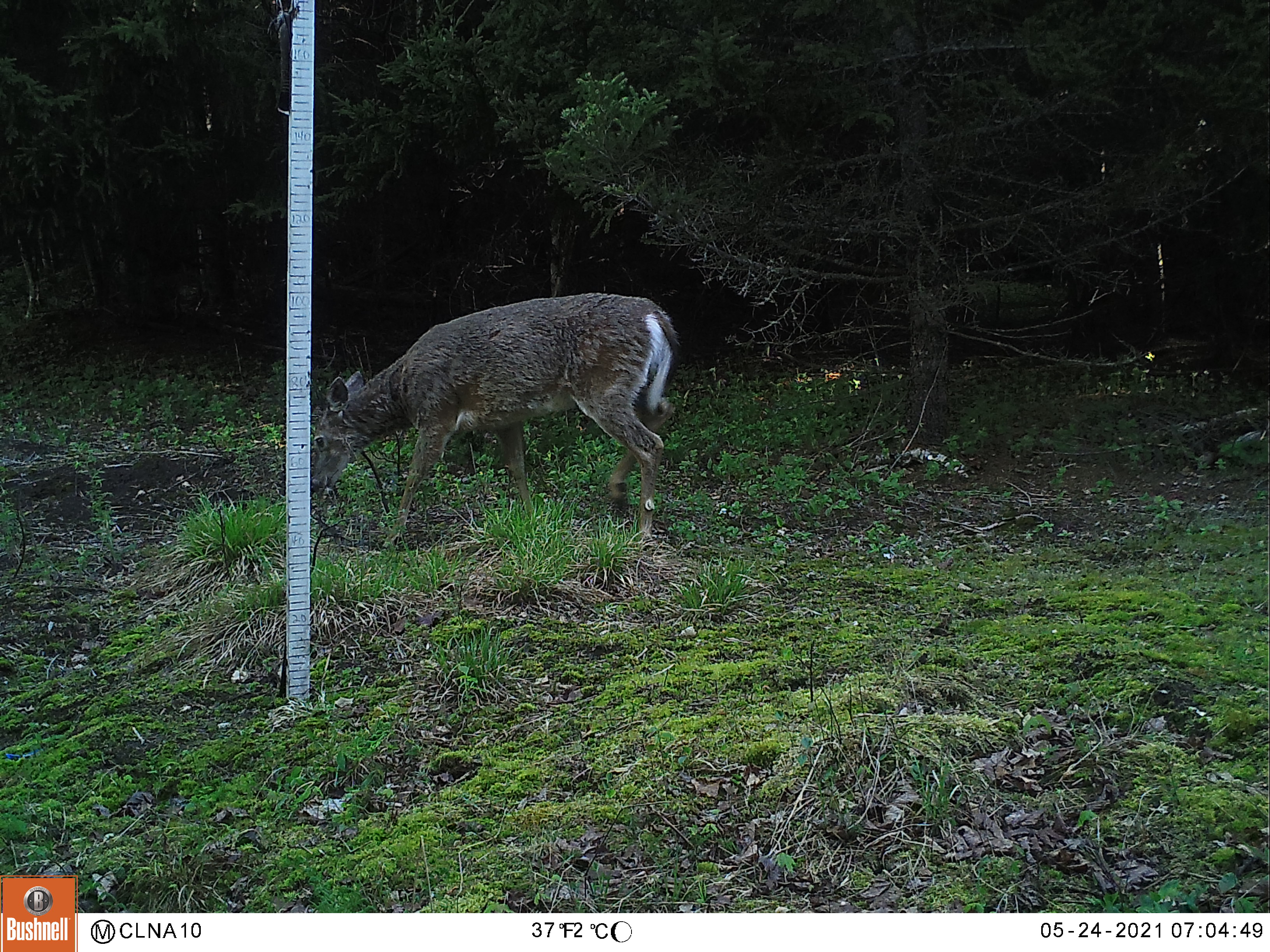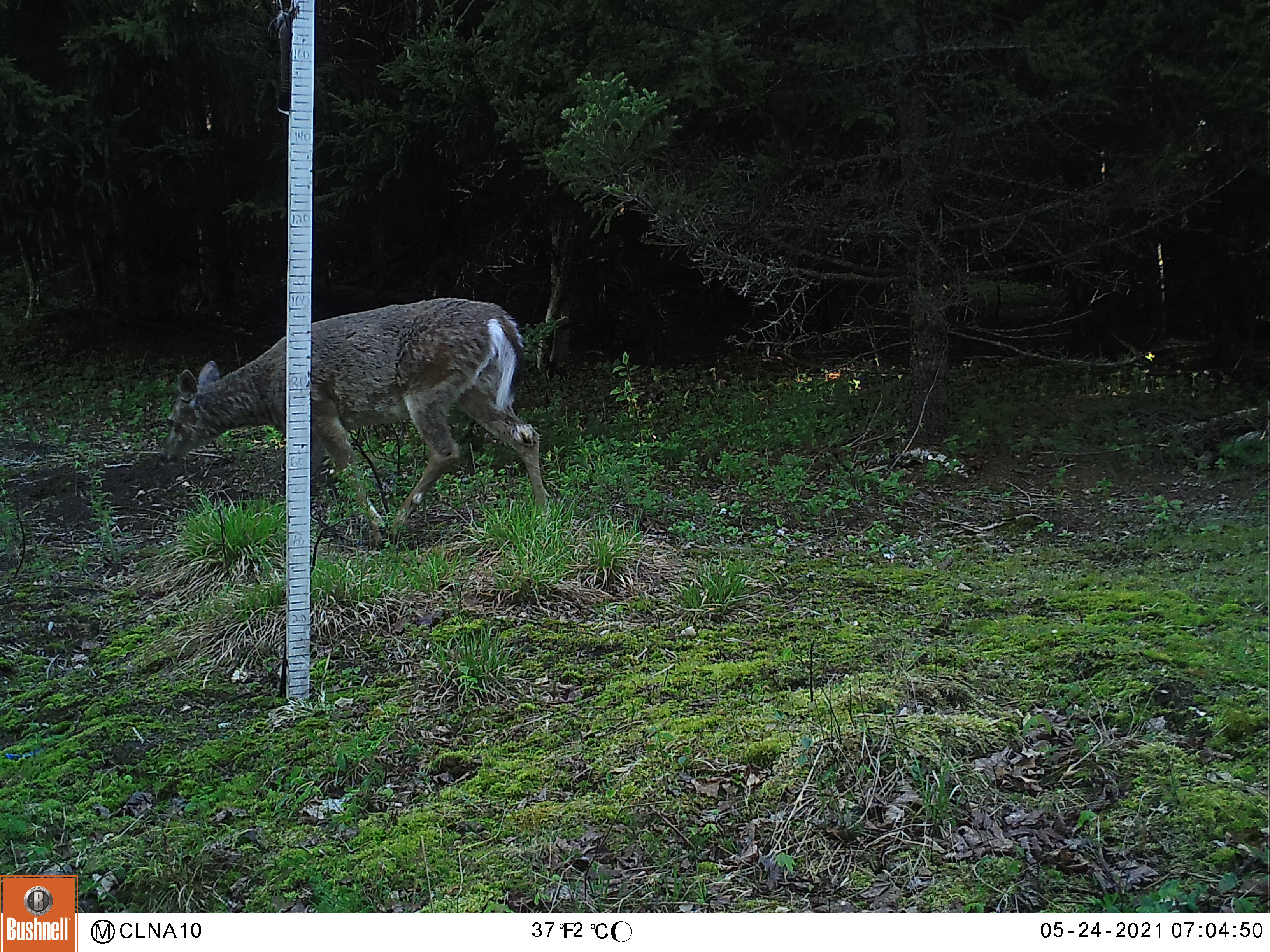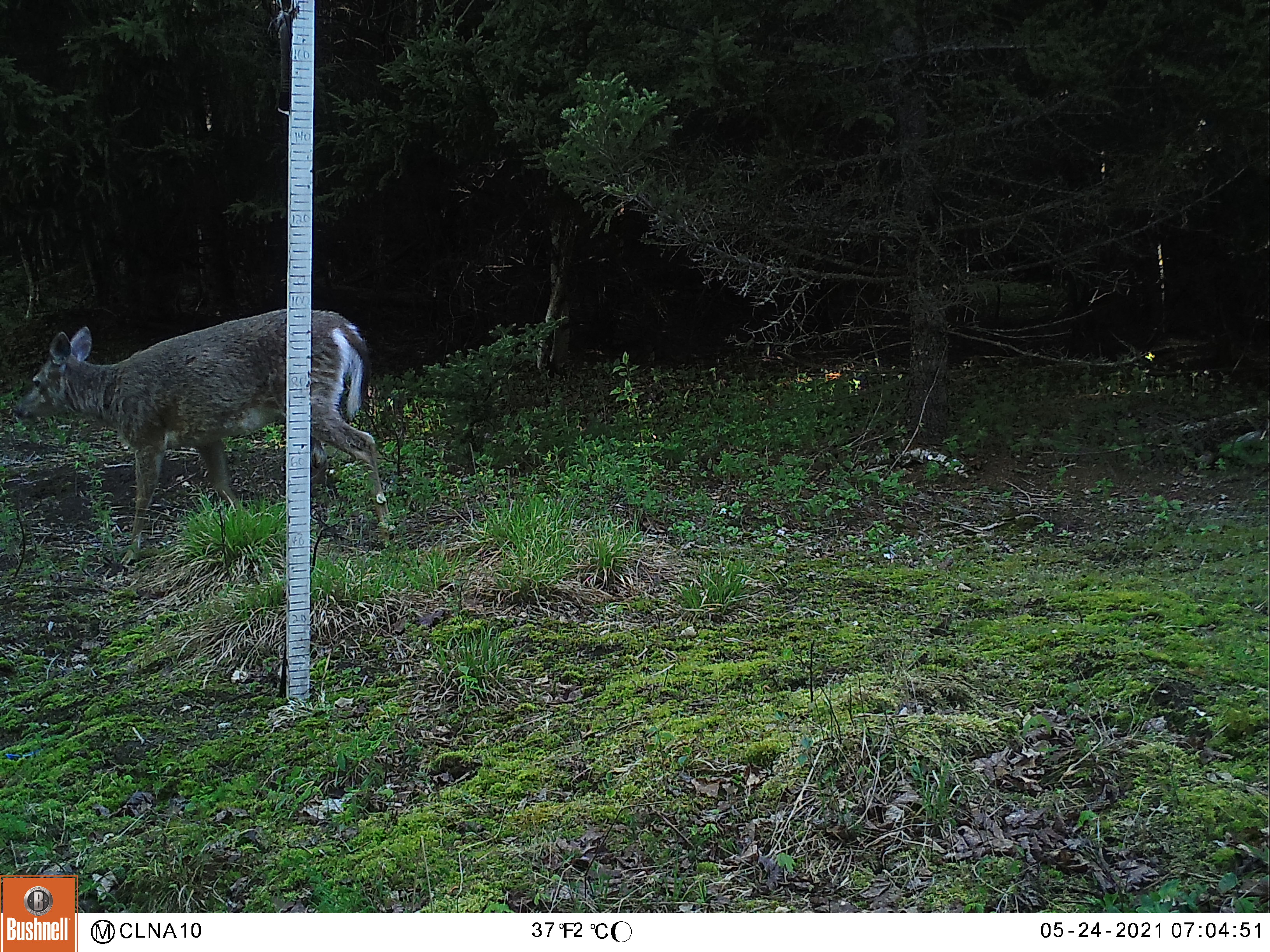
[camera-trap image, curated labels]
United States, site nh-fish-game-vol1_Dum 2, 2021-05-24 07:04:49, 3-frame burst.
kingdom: Animalia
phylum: Chordata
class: Mammalia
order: Artiodactyla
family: Cervidae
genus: Odocoileus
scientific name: Odocoileus virginianus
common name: white-tailed deer